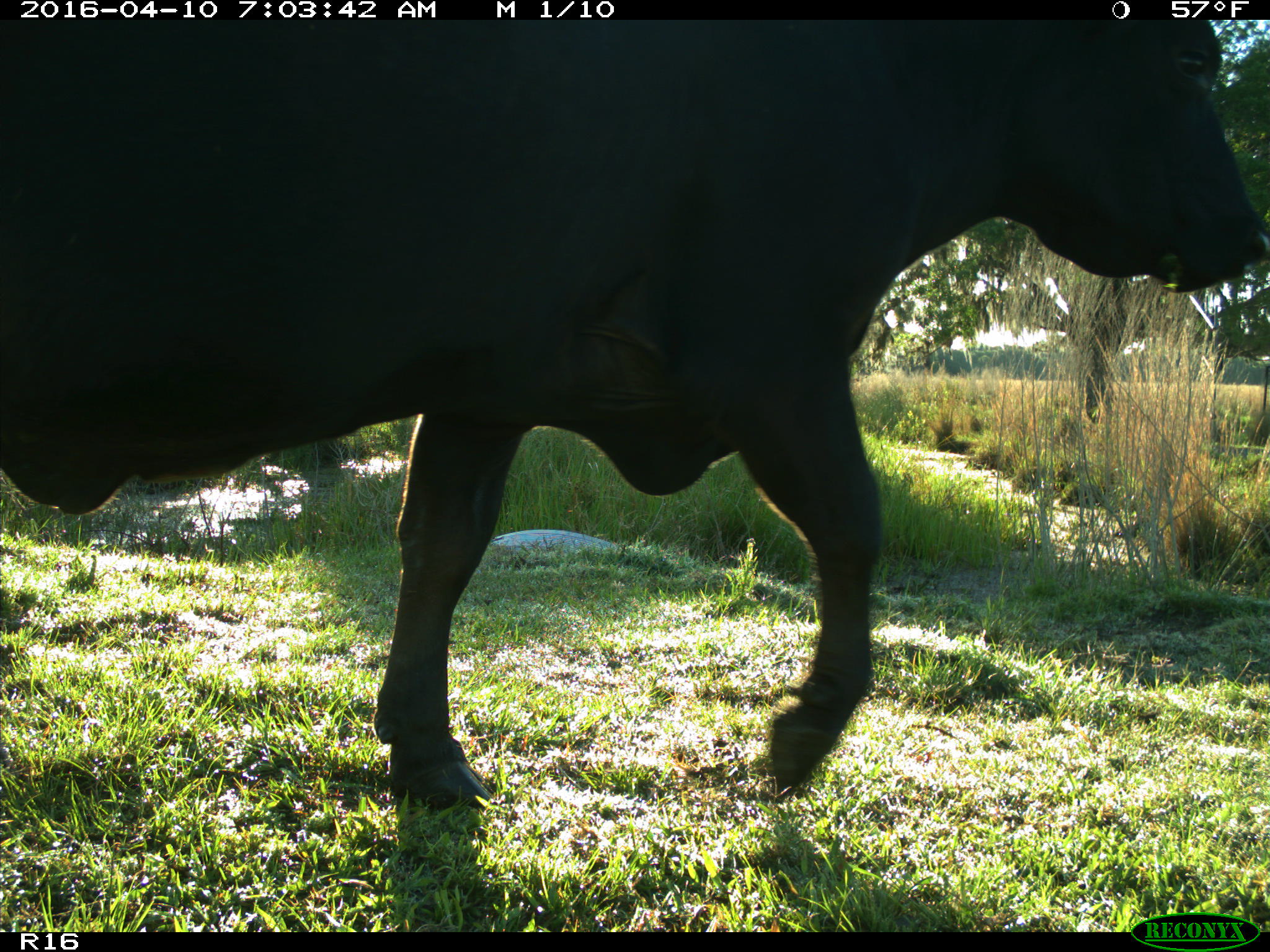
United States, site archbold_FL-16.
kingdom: Animalia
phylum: Chordata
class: Mammalia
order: Artiodactyla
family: Bovidae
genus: Bos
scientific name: Bos taurus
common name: domestic cow